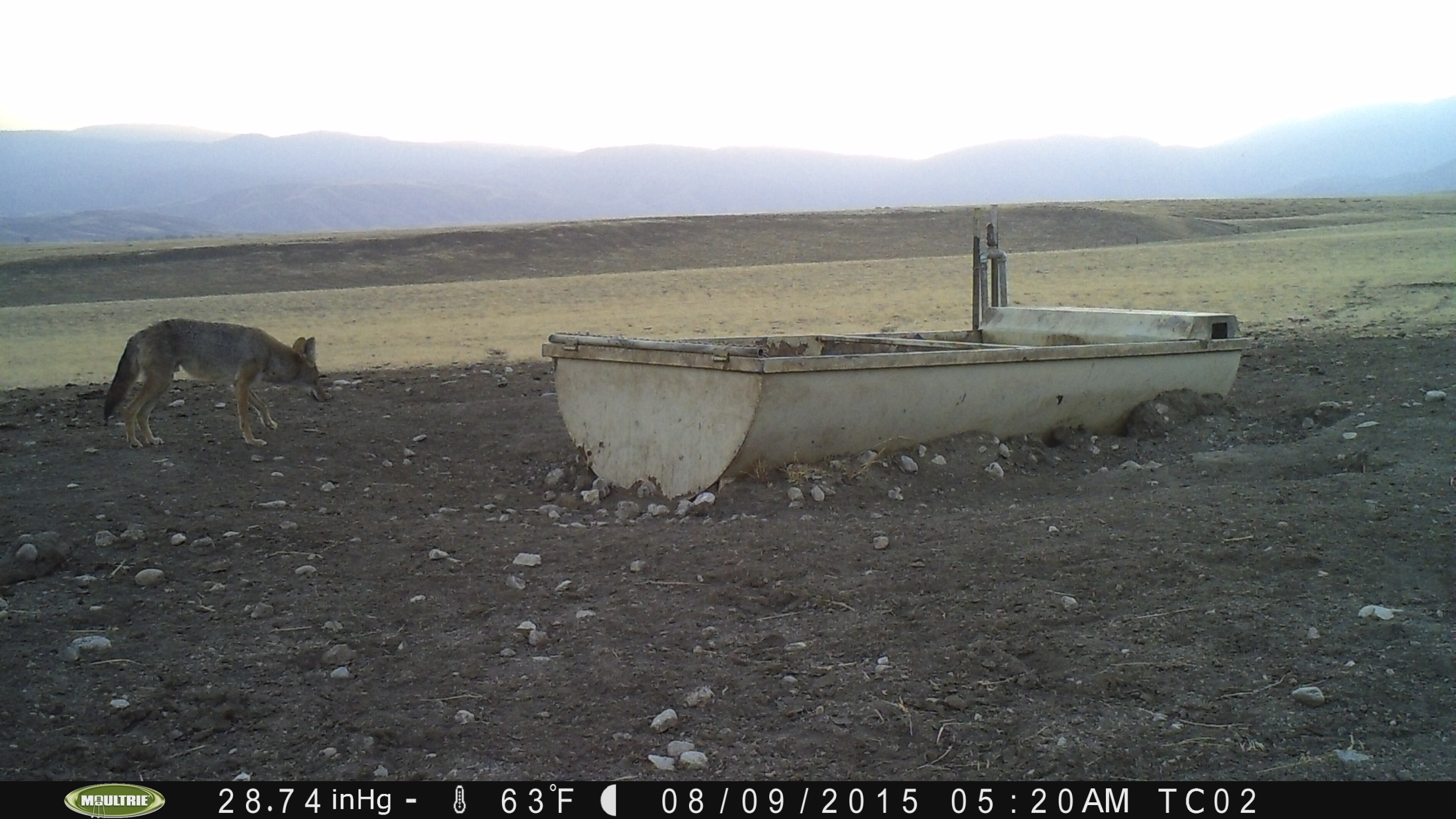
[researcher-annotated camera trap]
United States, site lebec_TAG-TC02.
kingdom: Animalia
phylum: Chordata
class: Mammalia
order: Carnivora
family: Canidae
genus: Canis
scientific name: Canis latrans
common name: coyote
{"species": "Canis latrans (coyote)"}